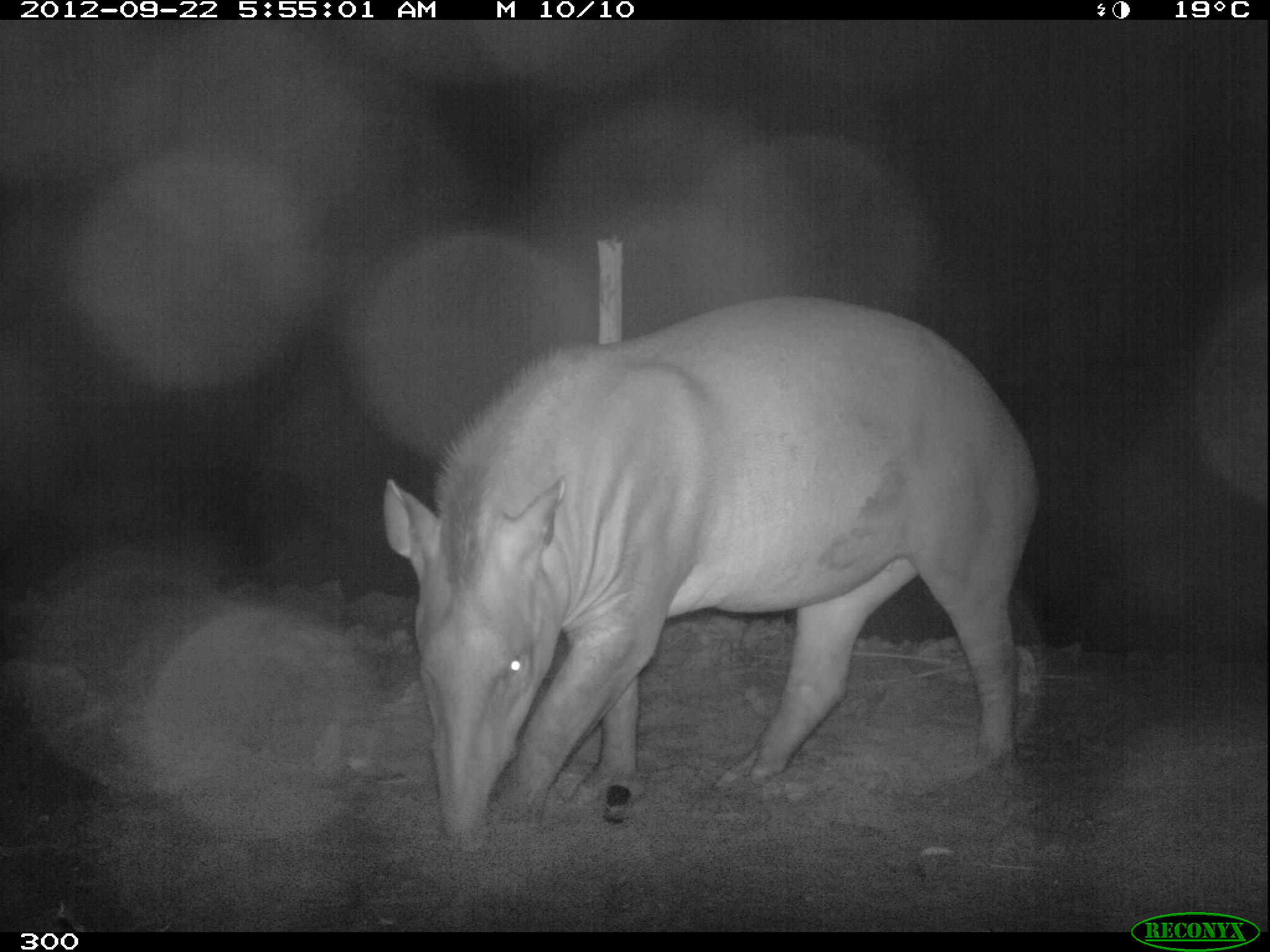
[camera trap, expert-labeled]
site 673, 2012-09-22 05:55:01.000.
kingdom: Animalia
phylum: Chordata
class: Mammalia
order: Perissodactyla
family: Tapiridae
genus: Tapirus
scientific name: Tapirus terrestris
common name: south american tapir